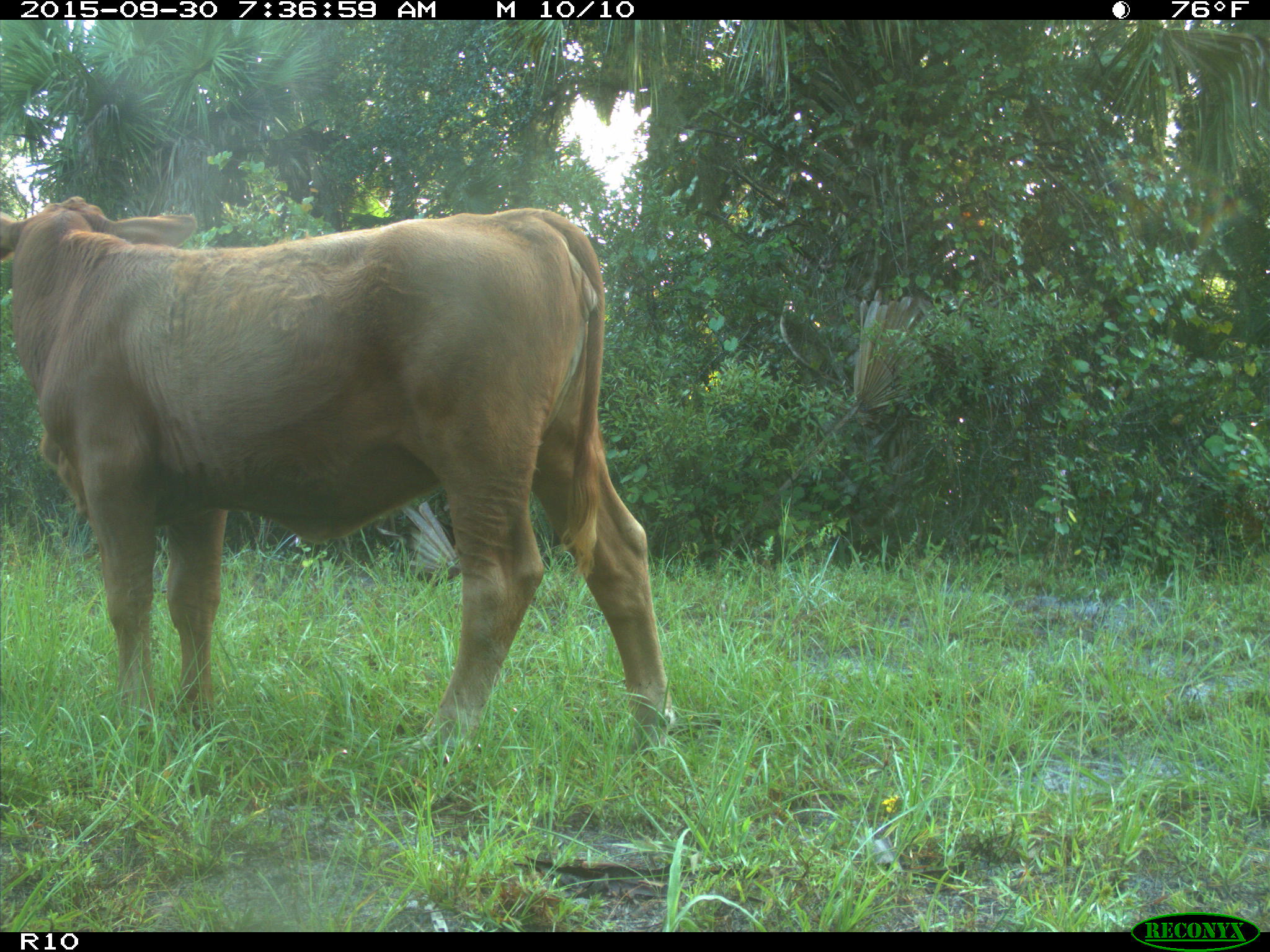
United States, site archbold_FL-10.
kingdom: Animalia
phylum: Chordata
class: Mammalia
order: Artiodactyla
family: Bovidae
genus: Bos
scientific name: Bos taurus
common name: domestic cow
Bos taurus (domestic cow).